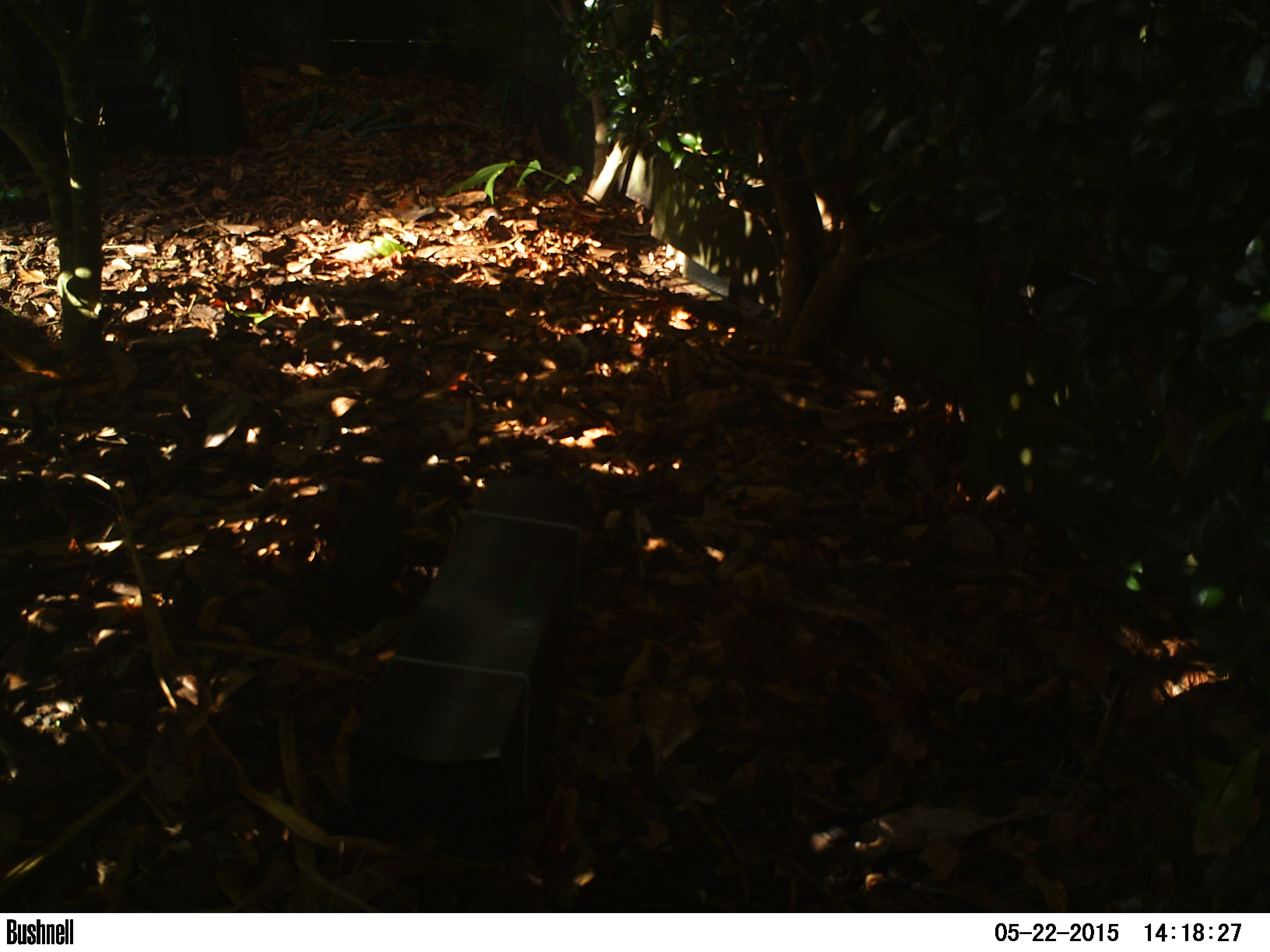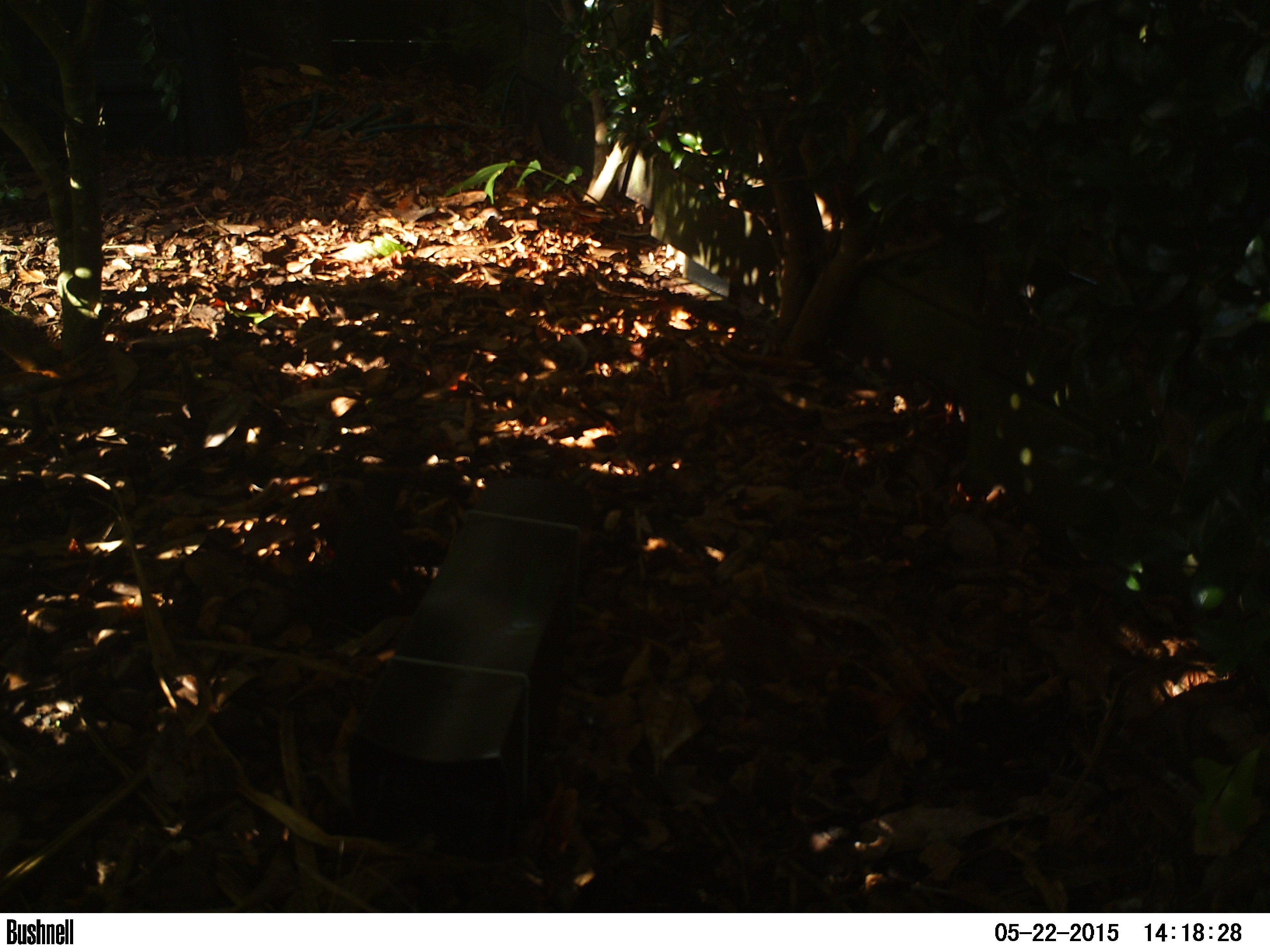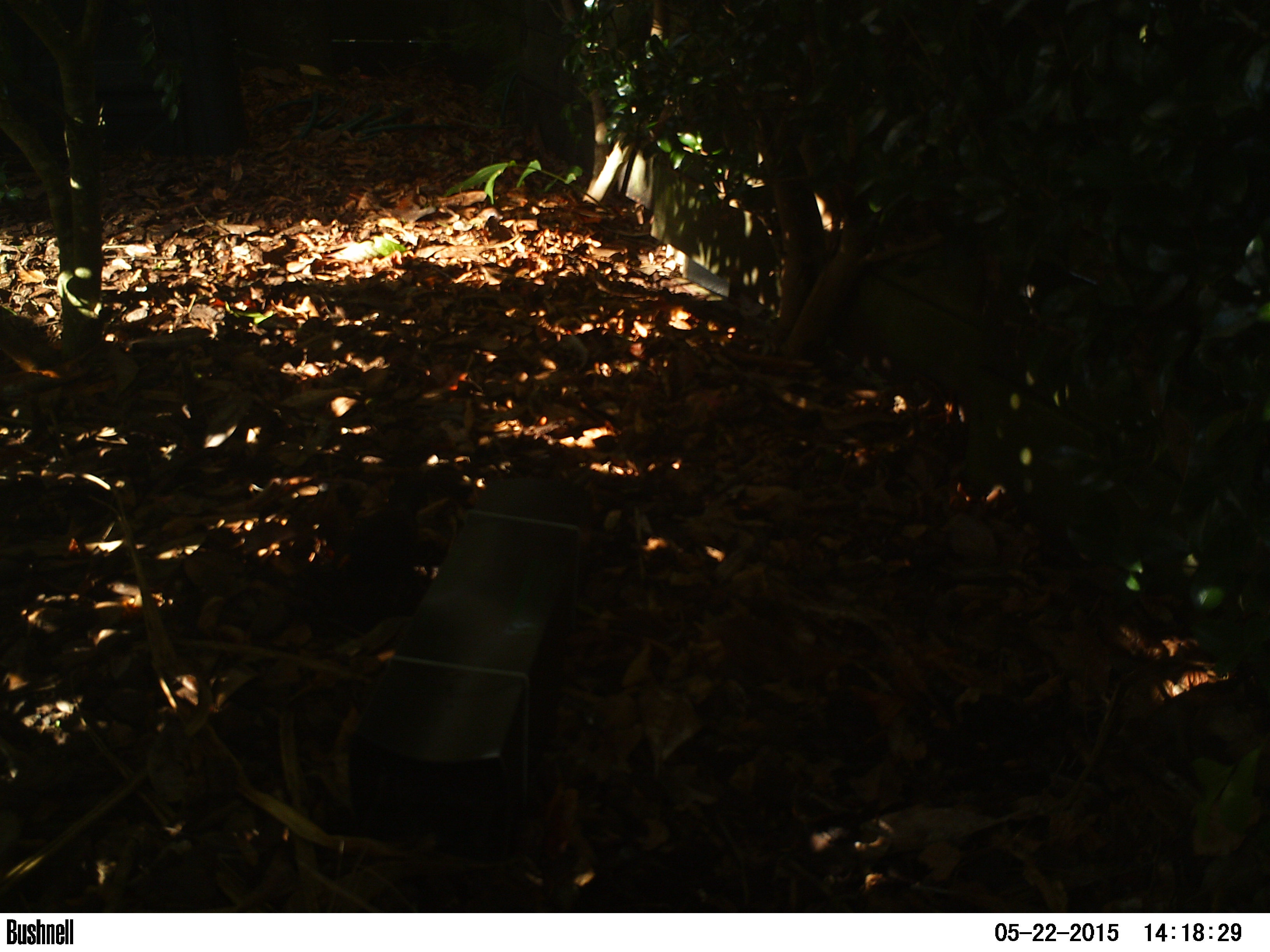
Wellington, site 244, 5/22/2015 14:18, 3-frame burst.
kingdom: Animalia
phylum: Chordata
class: Aves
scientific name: Aves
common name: bird